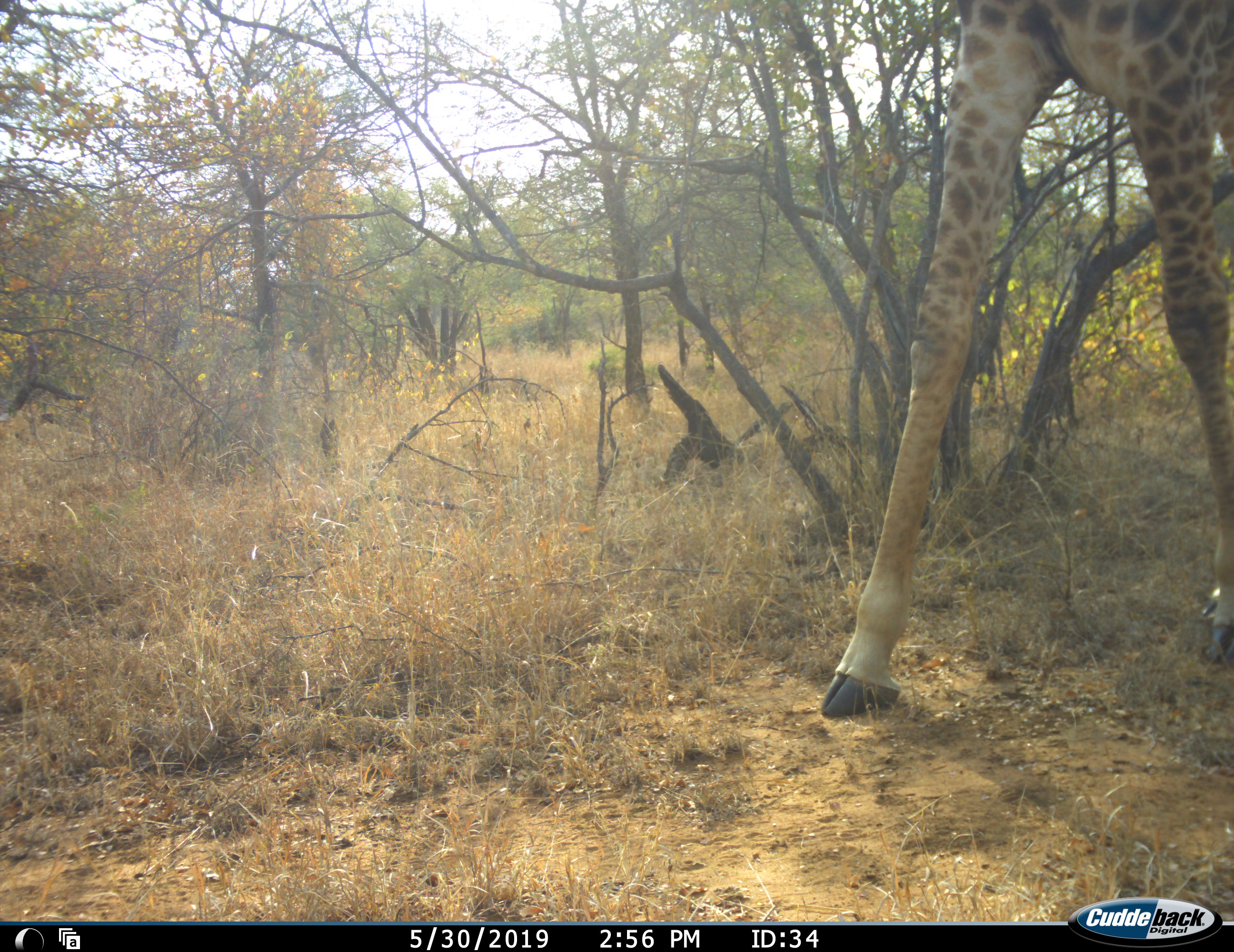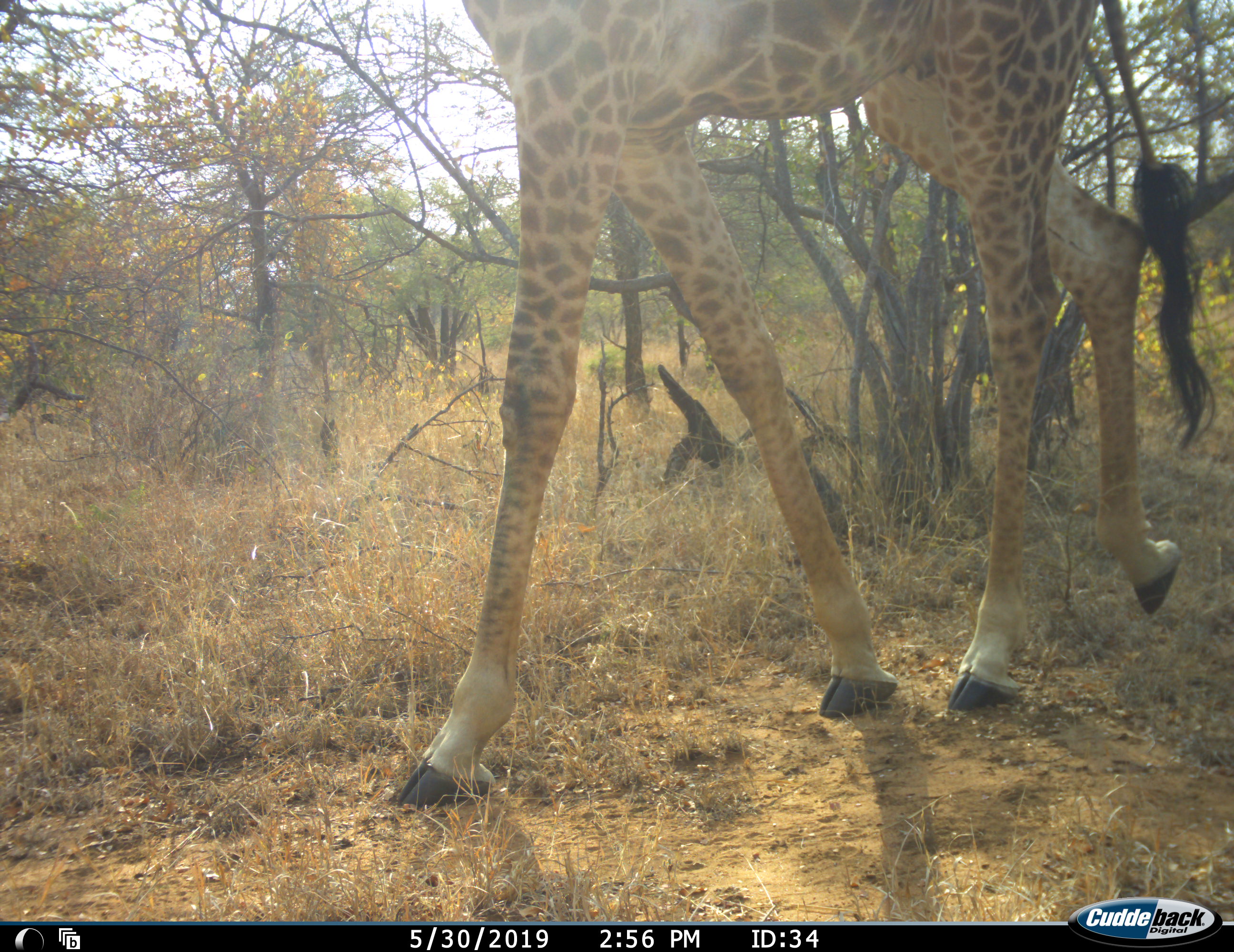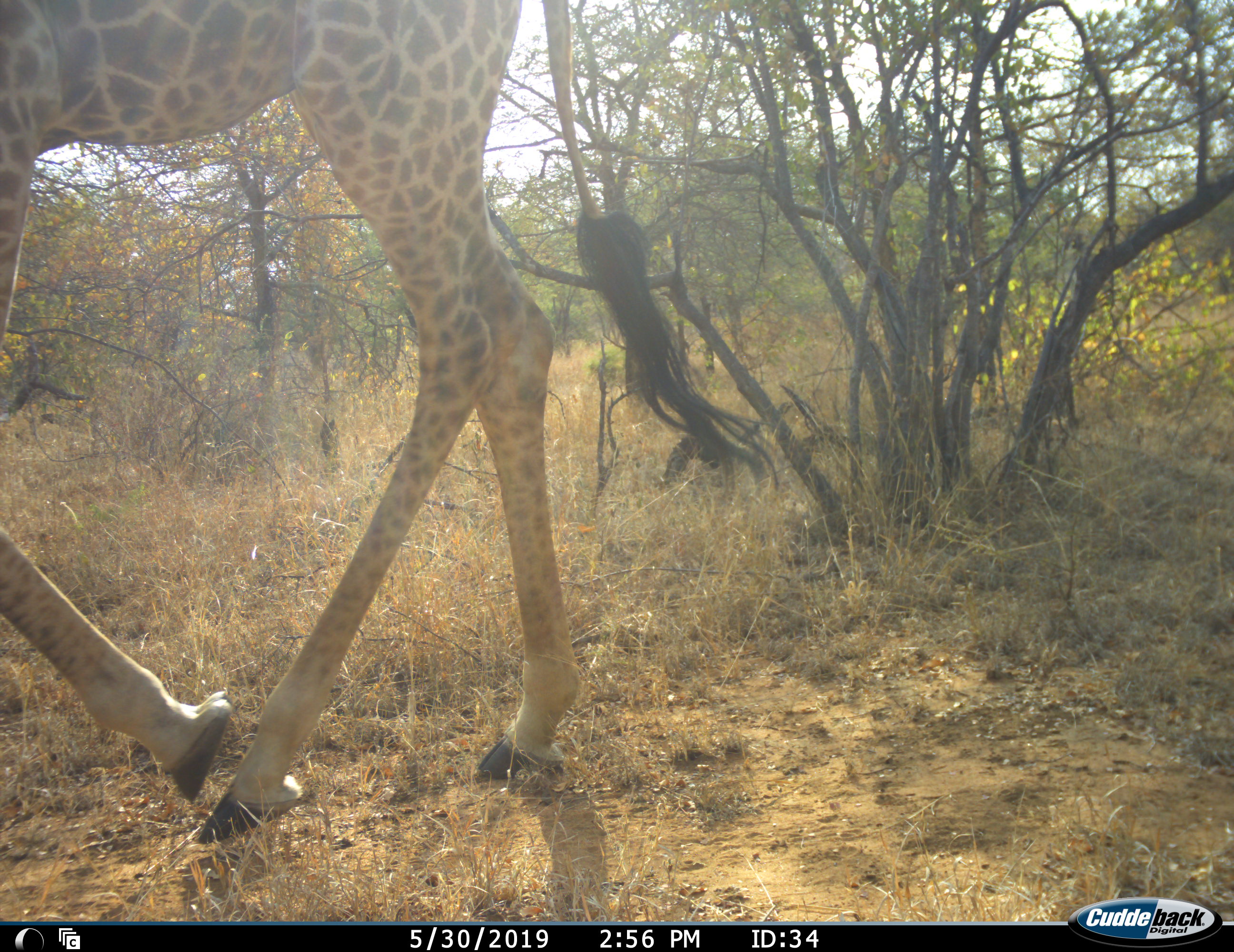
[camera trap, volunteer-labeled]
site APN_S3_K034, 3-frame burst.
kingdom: Animalia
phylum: Chordata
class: Mammalia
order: Artiodactyla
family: Giraffidae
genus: Giraffa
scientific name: Giraffa camelopardalis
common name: giraffe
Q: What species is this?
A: Giraffe (Giraffa camelopardalis).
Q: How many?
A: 1.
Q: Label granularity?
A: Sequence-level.